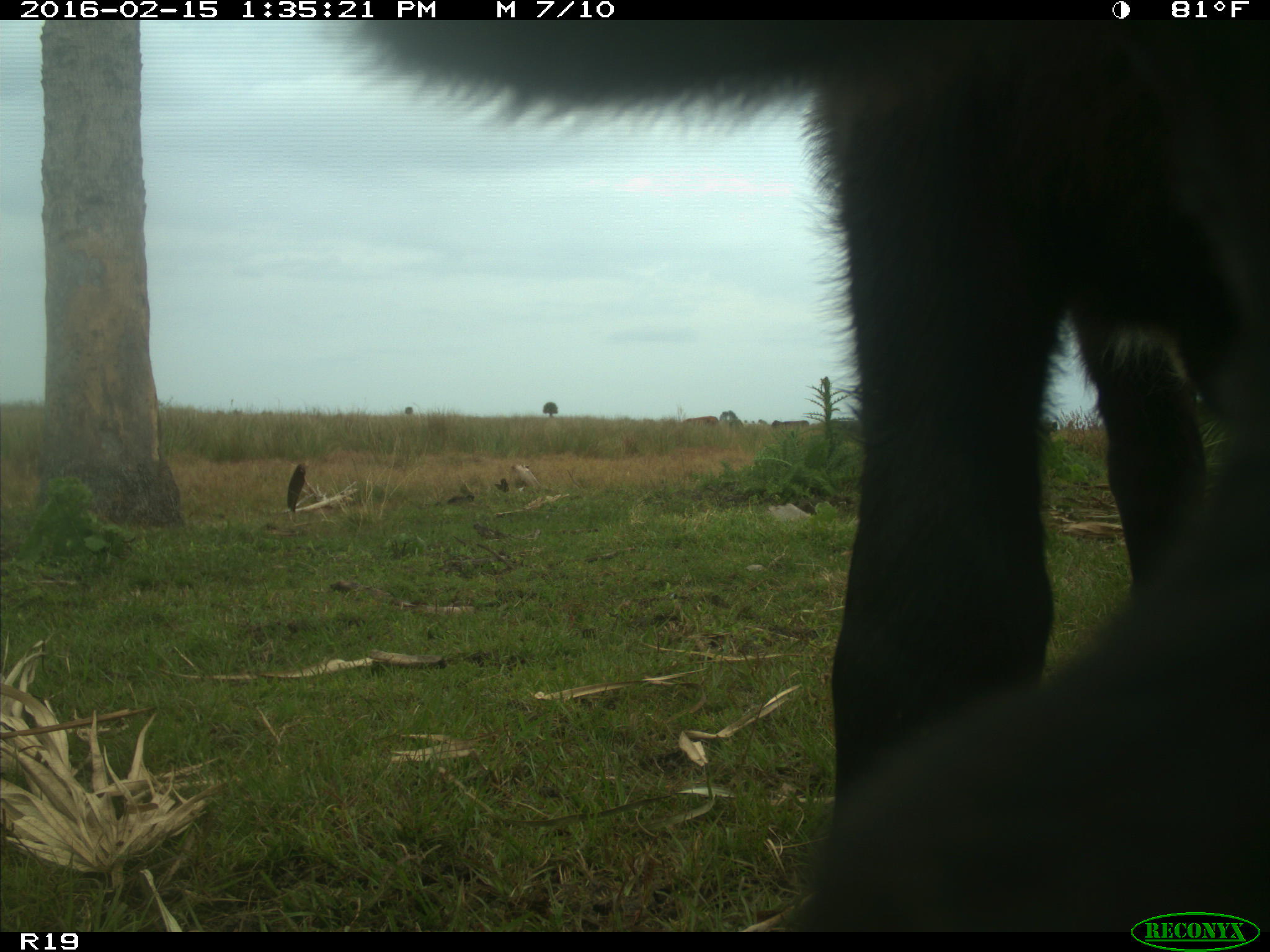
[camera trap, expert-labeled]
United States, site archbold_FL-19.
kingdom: Animalia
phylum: Chordata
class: Mammalia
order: Artiodactyla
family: Bovidae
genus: Bos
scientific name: Bos taurus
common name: domestic cow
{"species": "Bos taurus (domestic cow)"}